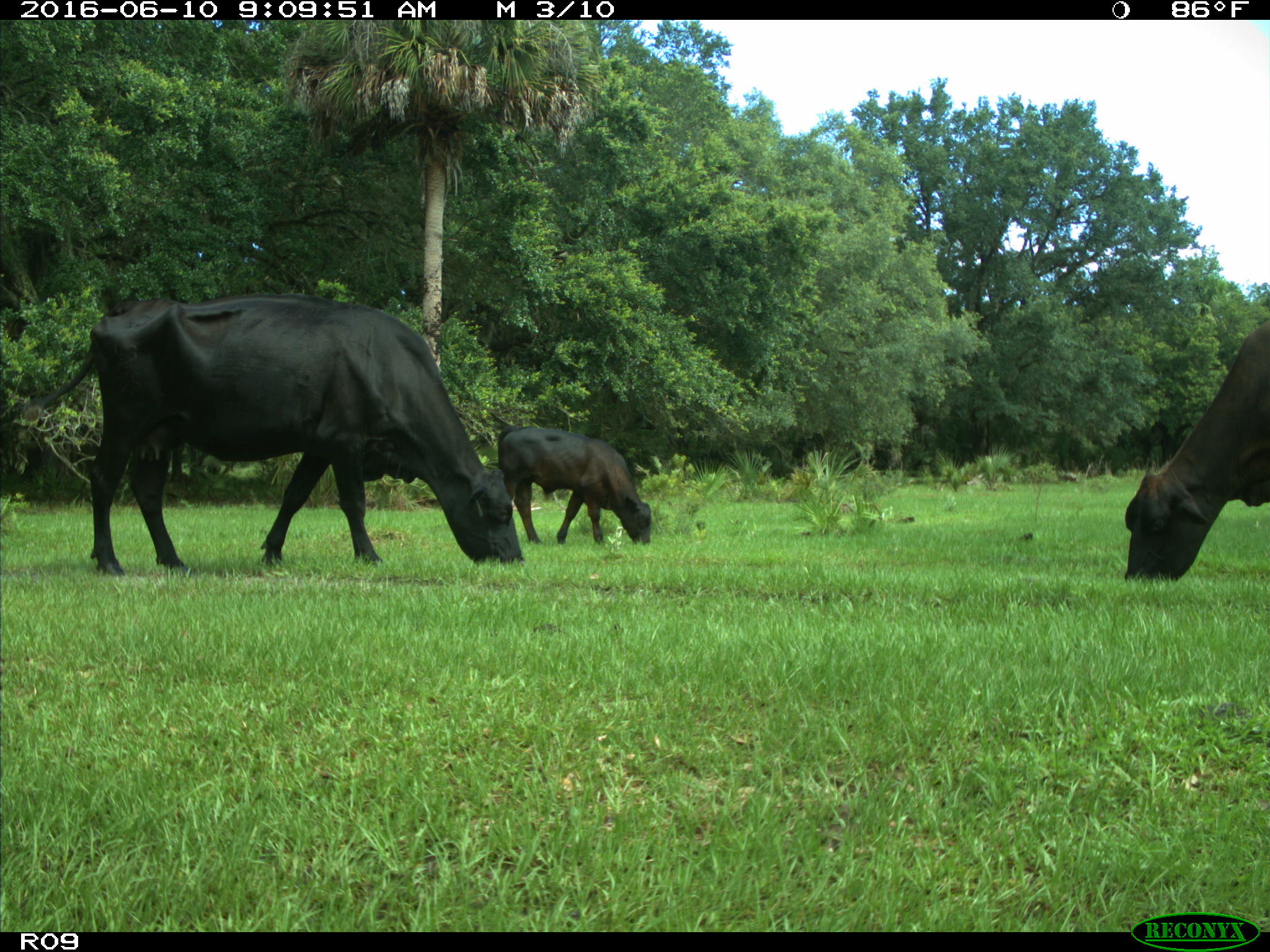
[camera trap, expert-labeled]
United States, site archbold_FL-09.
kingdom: Animalia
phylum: Chordata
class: Mammalia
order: Artiodactyla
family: Bovidae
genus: Bos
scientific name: Bos taurus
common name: domestic cow